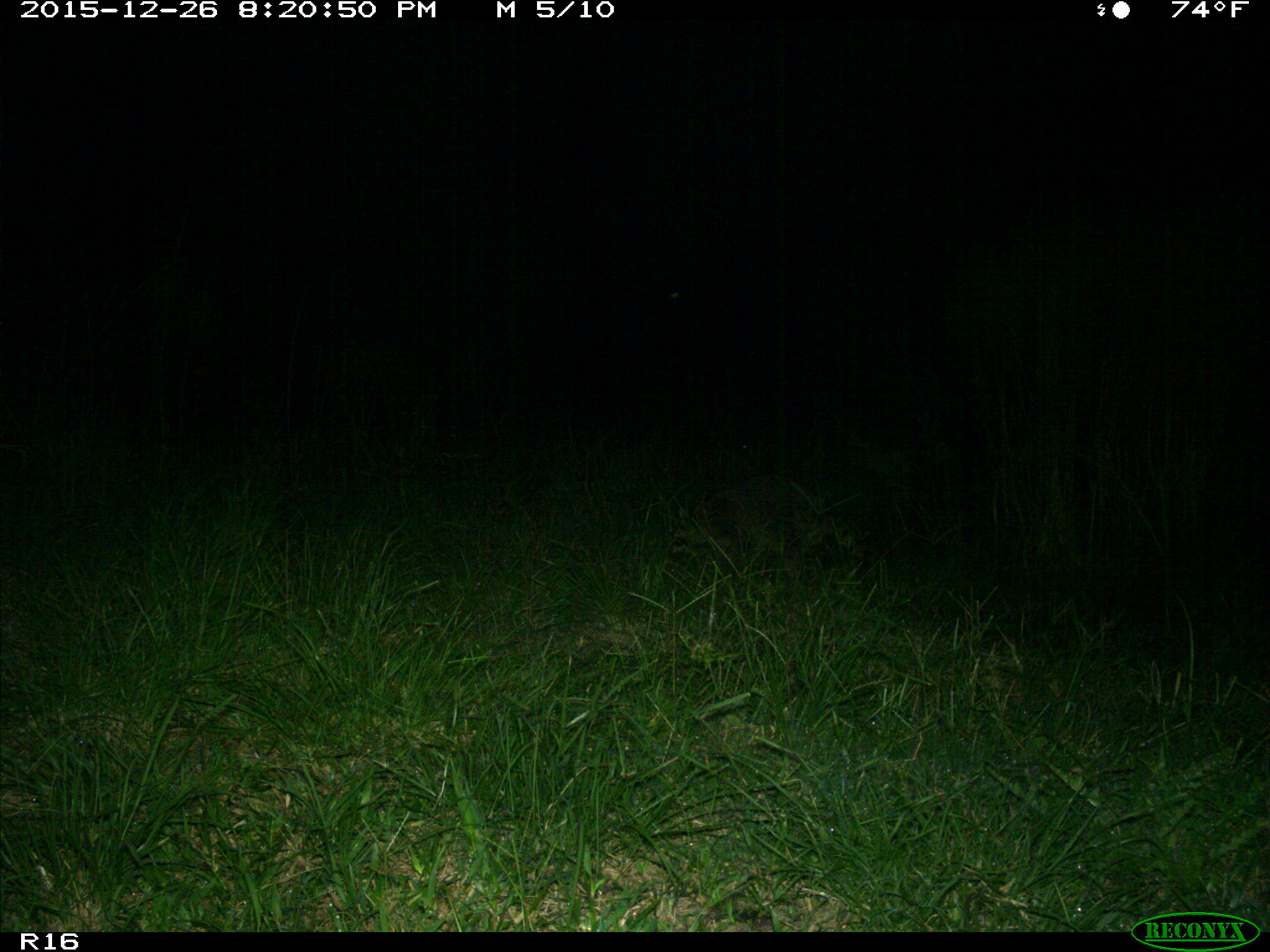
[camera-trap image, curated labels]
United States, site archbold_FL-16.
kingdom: Animalia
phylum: Chordata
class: Mammalia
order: Carnivora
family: Procyonidae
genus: Procyon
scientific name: Procyon lotor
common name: common raccoon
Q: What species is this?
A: Procyon lotor (common raccoon).